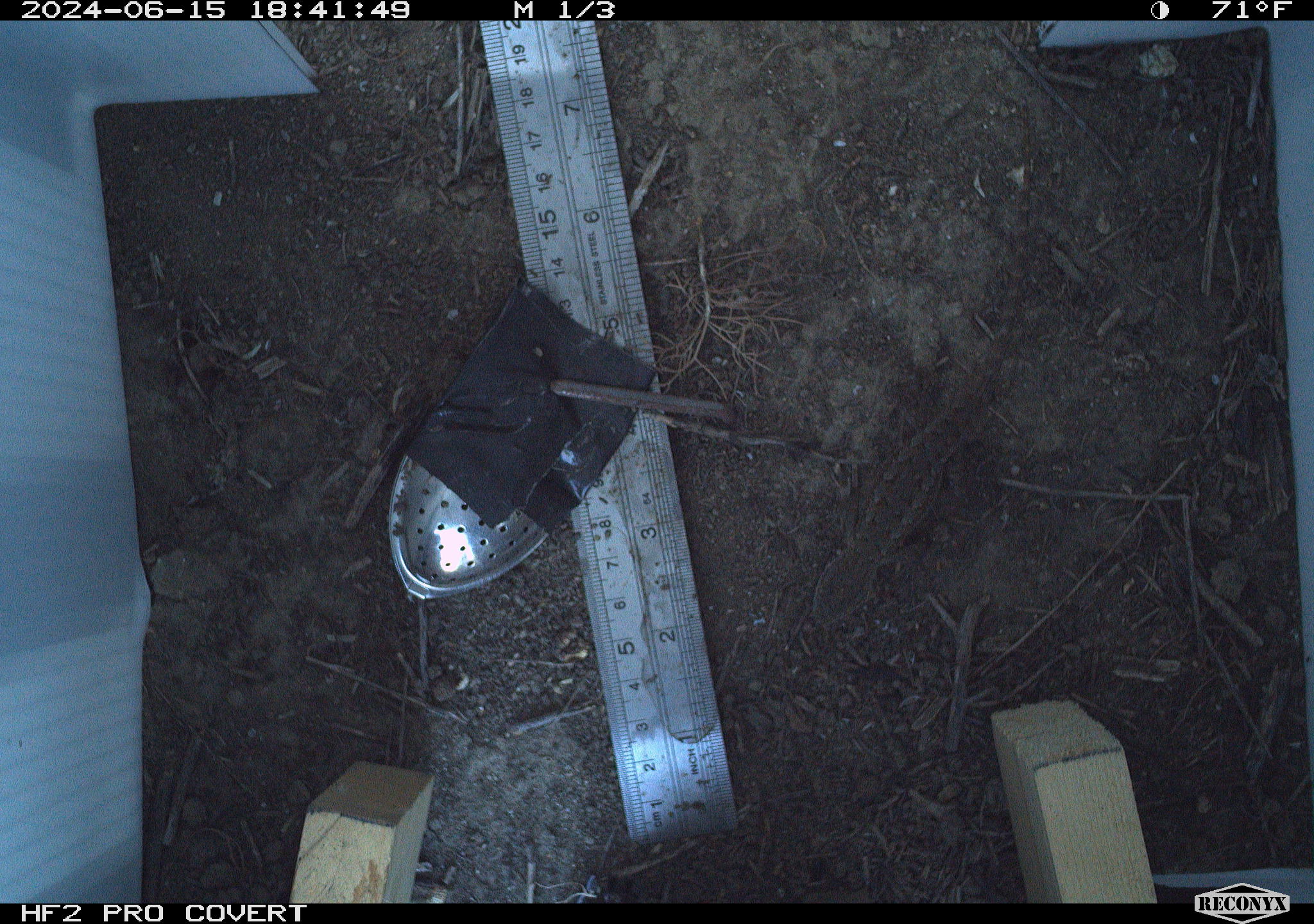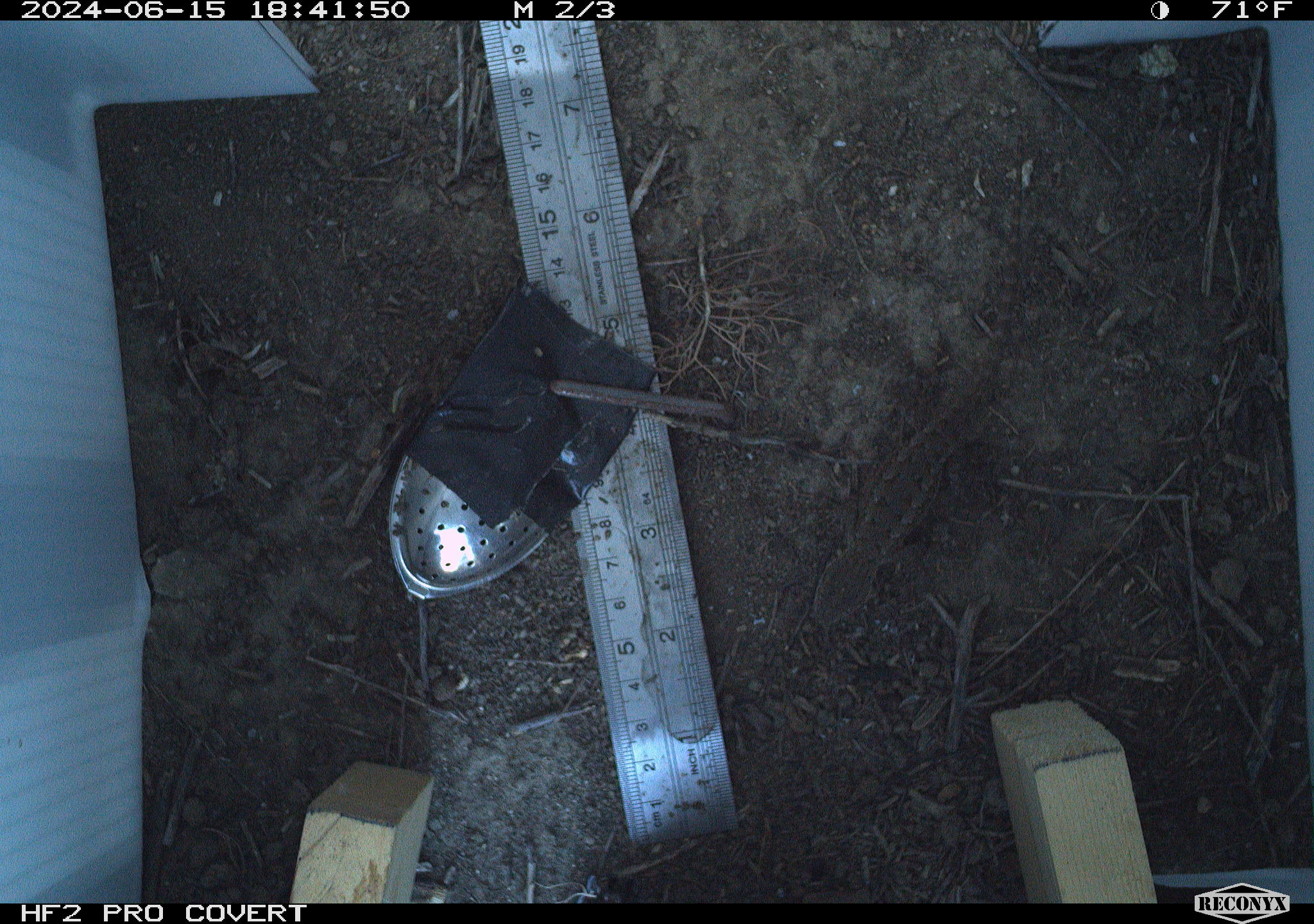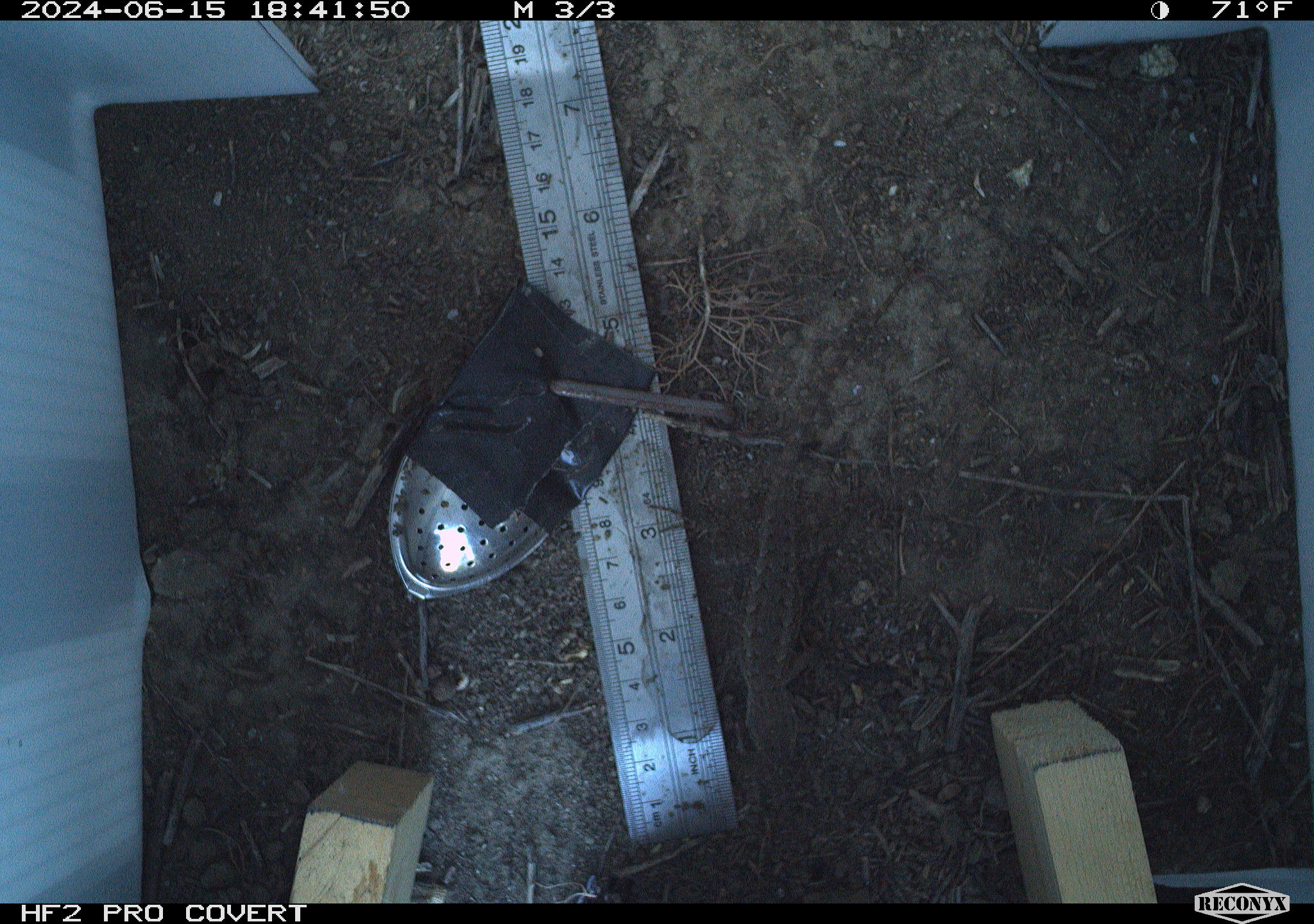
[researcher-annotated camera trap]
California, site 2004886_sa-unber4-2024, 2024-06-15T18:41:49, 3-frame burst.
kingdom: Animalia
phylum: Chordata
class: Reptilia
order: Squamata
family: Phrynosomatidae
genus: Sceloporus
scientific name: Sceloporus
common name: spiny lizards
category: sceloporus species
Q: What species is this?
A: Sceloporus species (spiny lizards) (Sceloporus).